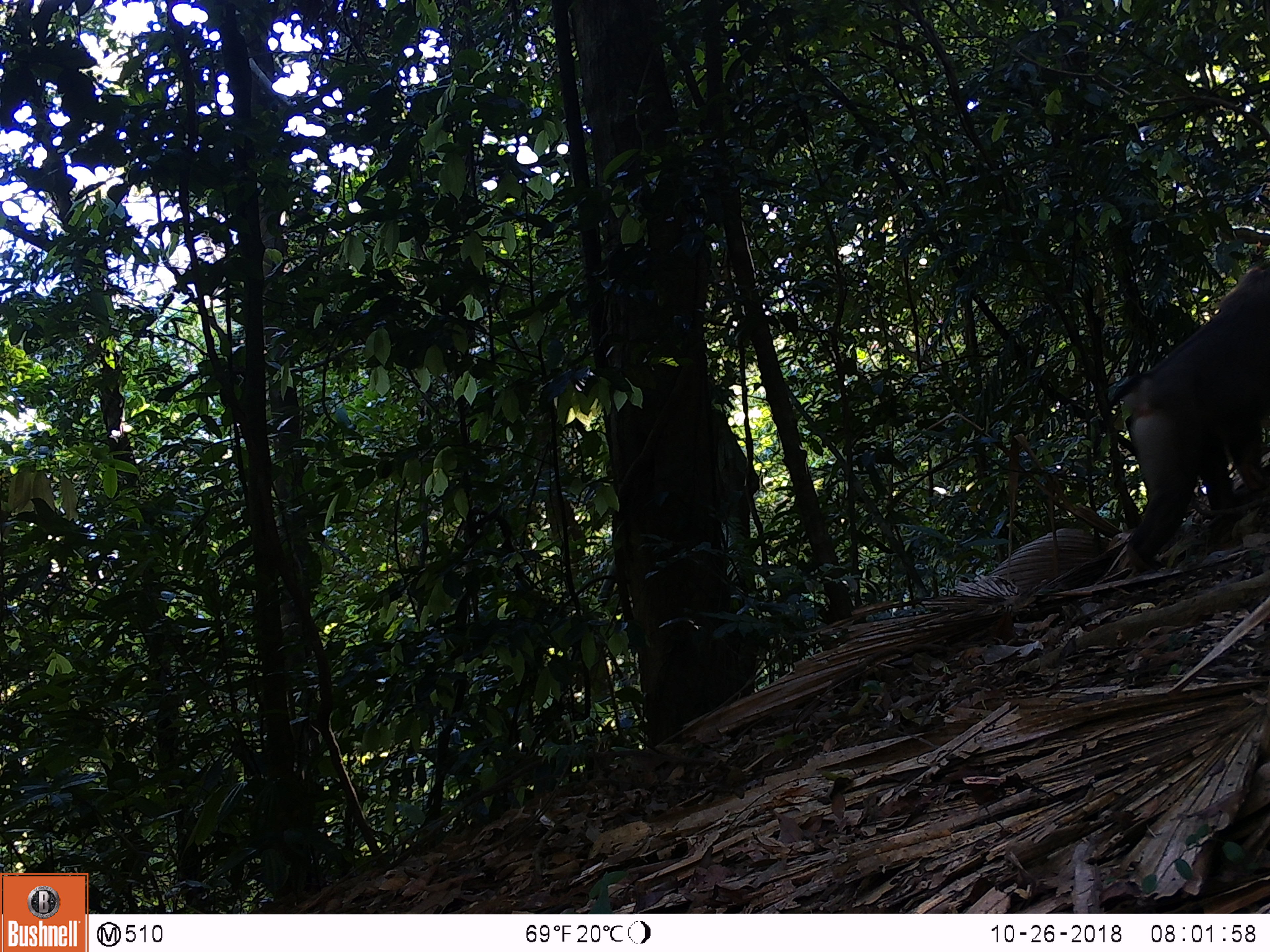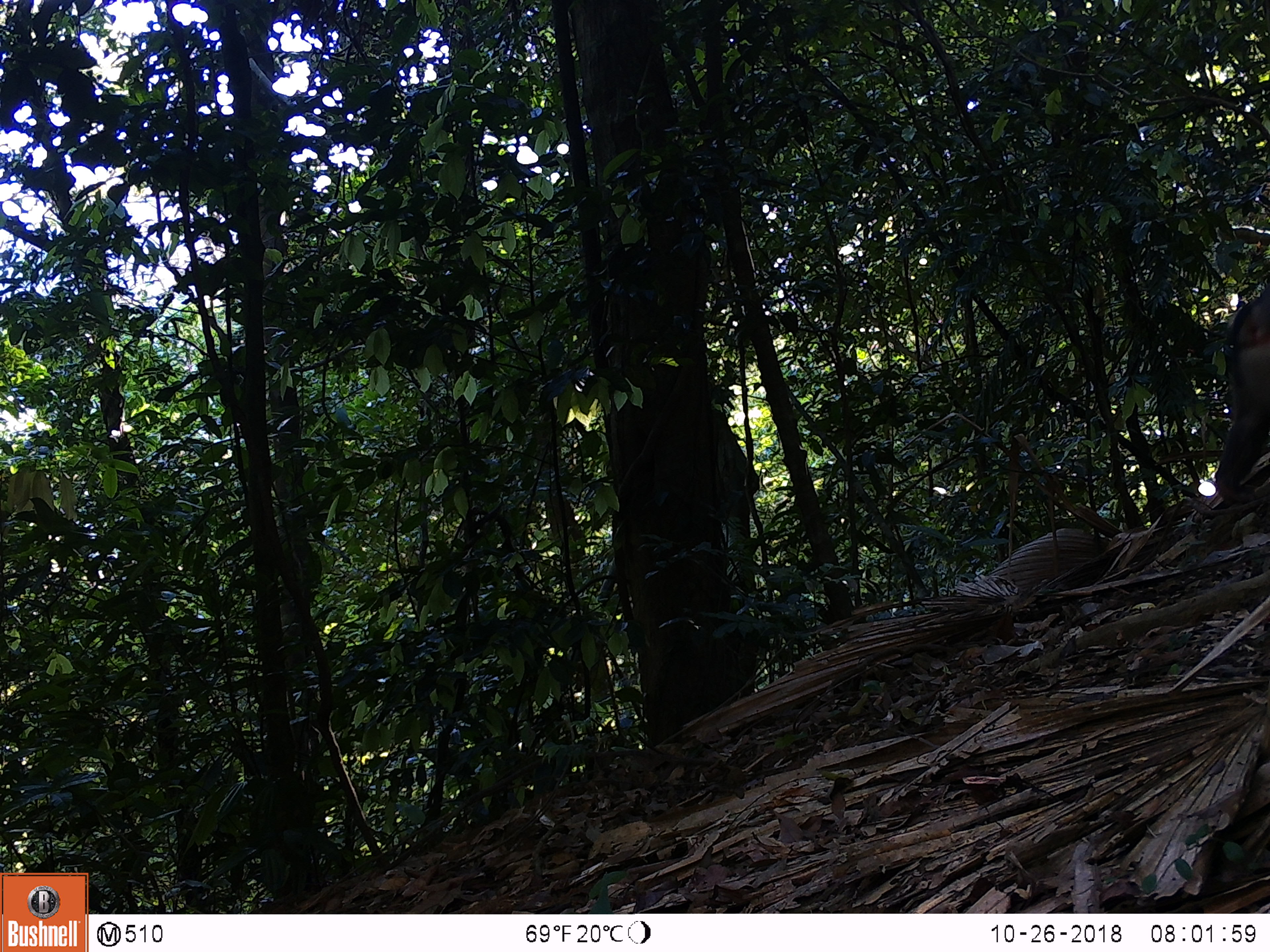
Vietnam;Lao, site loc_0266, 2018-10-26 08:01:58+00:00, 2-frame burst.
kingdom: Animalia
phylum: Chordata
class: Mammalia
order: Primates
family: Cercopithecidae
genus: Macaca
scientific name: Macaca nemestrina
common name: pig-tailed macaque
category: pig tailed macaque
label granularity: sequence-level